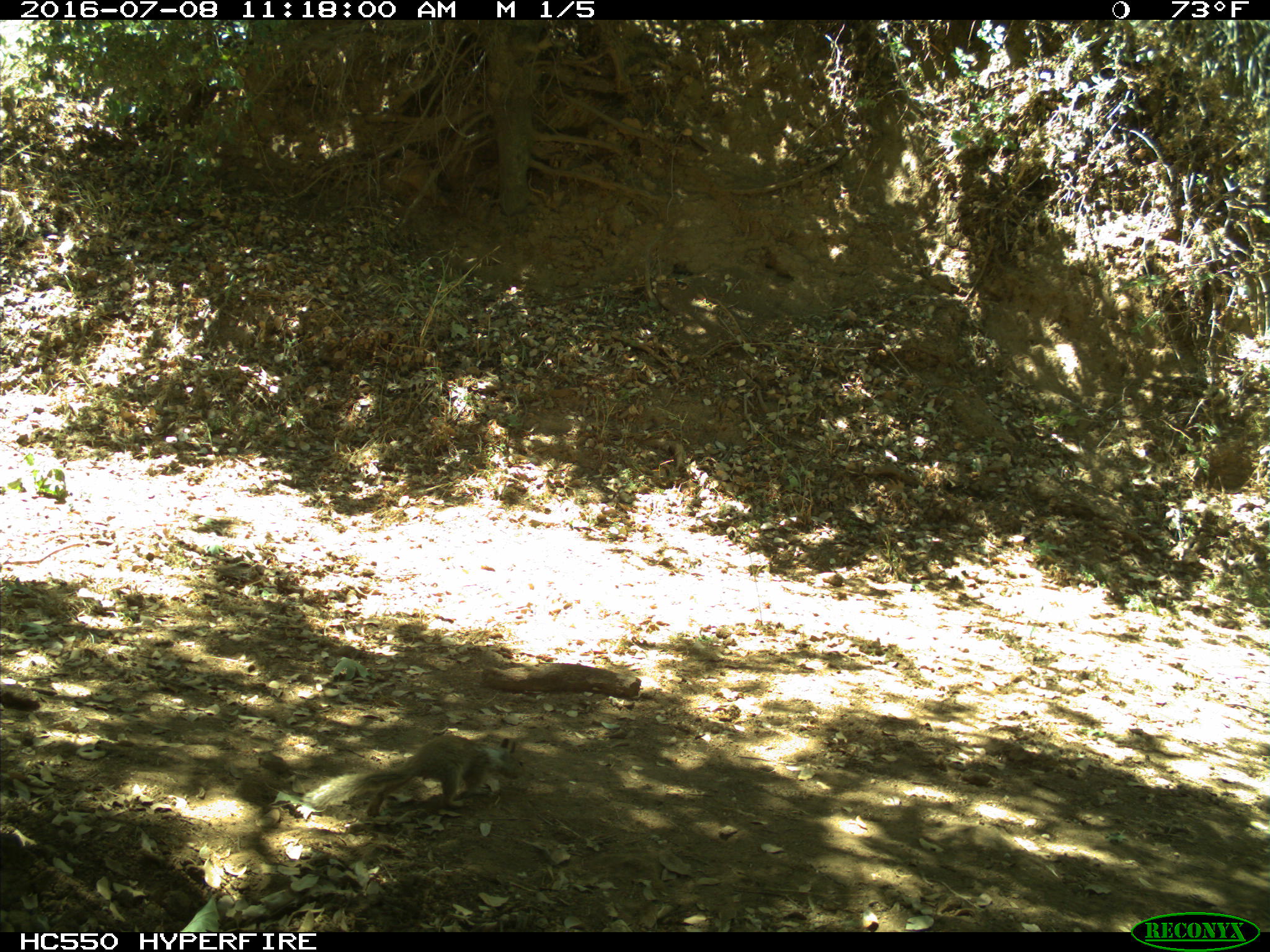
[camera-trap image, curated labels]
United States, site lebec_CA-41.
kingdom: Animalia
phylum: Chordata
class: Mammalia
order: Rodentia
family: Sciuridae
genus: Otospermophilus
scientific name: Otospermophilus beecheyi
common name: california ground squirrel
Otospermophilus beecheyi (california ground squirrel).